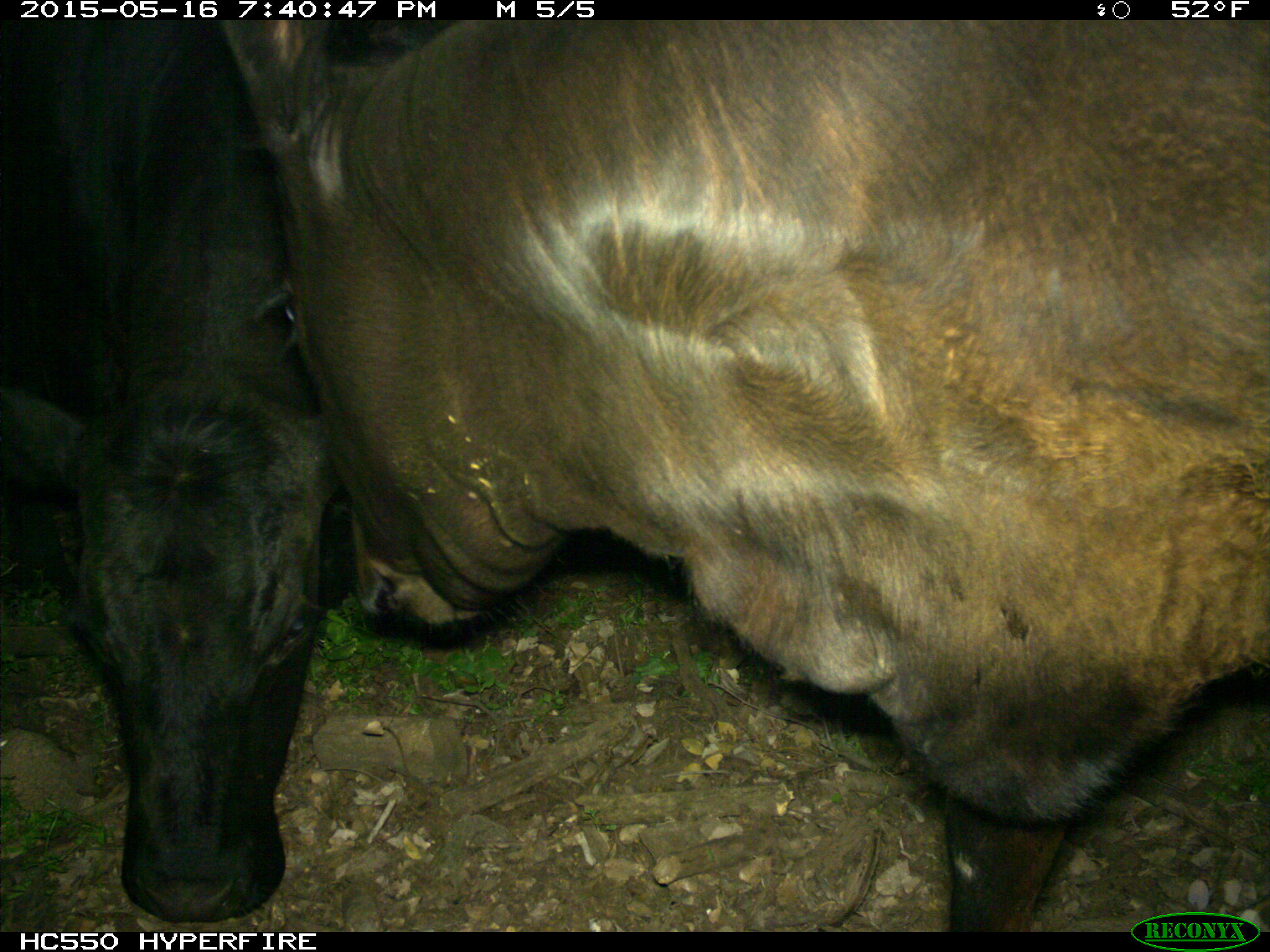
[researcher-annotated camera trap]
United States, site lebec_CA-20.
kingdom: Animalia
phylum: Chordata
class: Mammalia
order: Artiodactyla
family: Bovidae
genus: Bos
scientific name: Bos taurus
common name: domestic cow